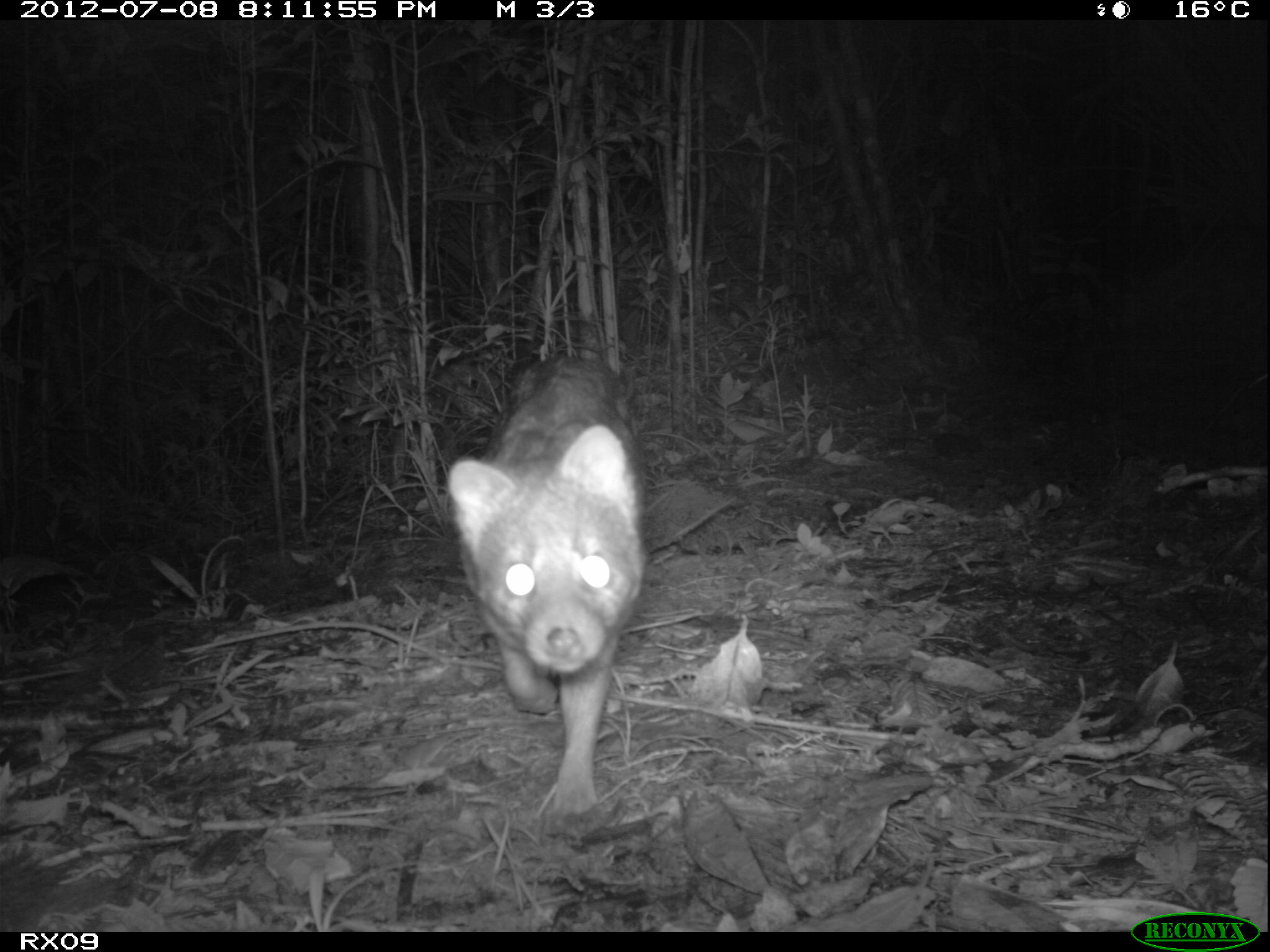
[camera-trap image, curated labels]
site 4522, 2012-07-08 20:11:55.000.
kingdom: Animalia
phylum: Chordata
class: Mammalia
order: Carnivora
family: Eupleridae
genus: Fossa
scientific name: Fossa fossana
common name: fanaloka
Fossa fossana (fanaloka), count 1.